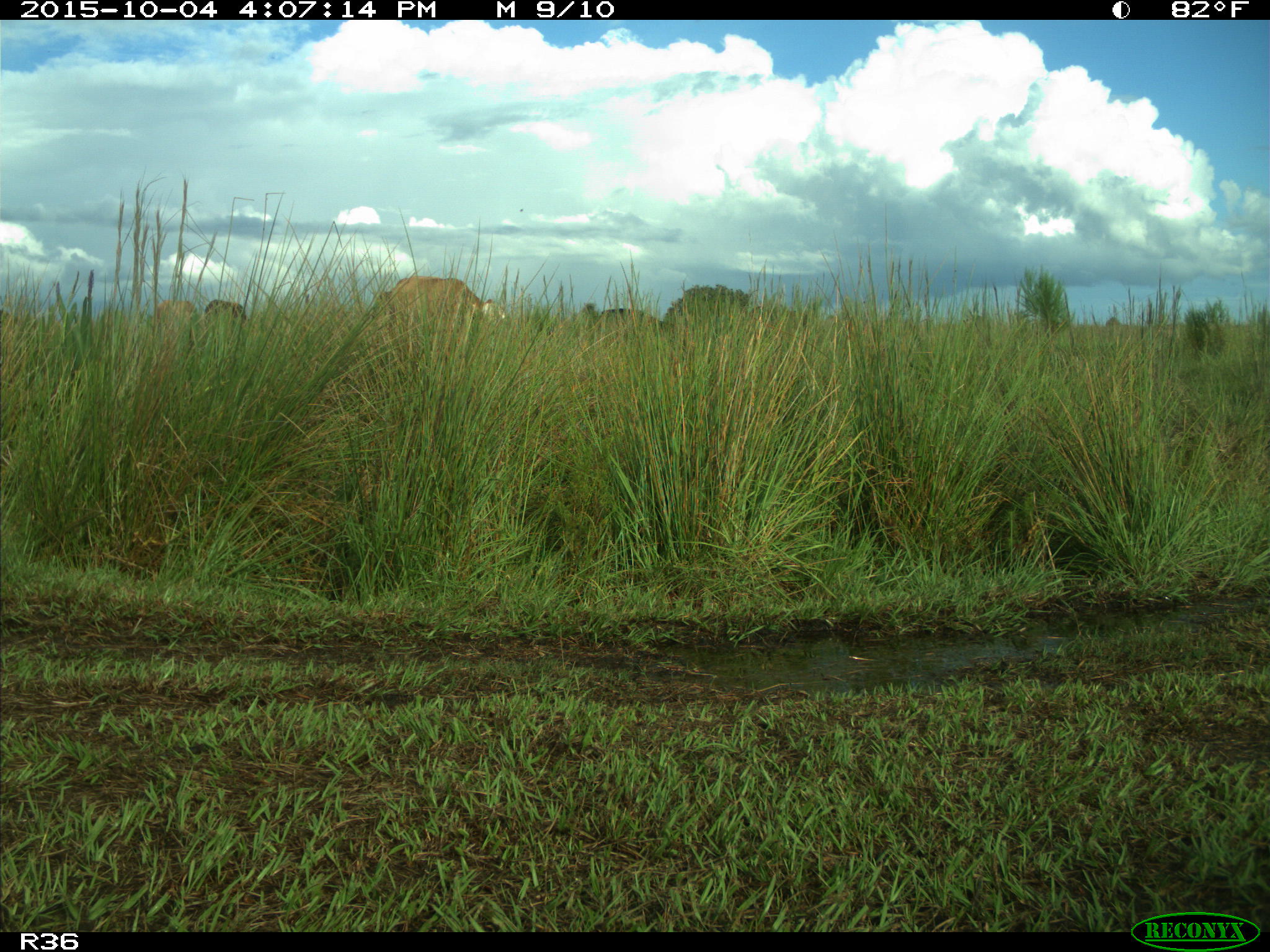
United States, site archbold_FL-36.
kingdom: Animalia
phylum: Chordata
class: Mammalia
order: Artiodactyla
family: Bovidae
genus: Bos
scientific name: Bos taurus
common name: domestic cow